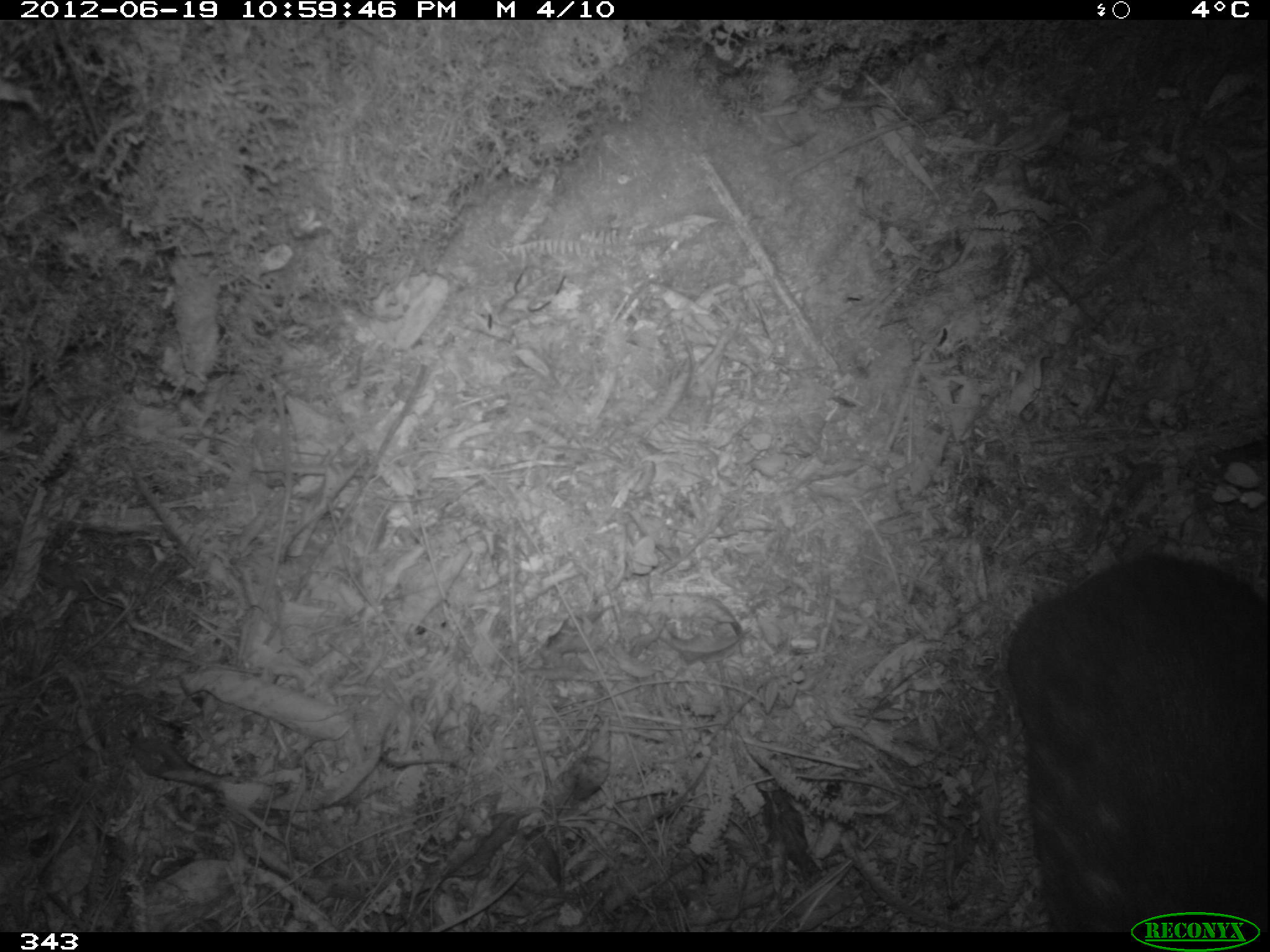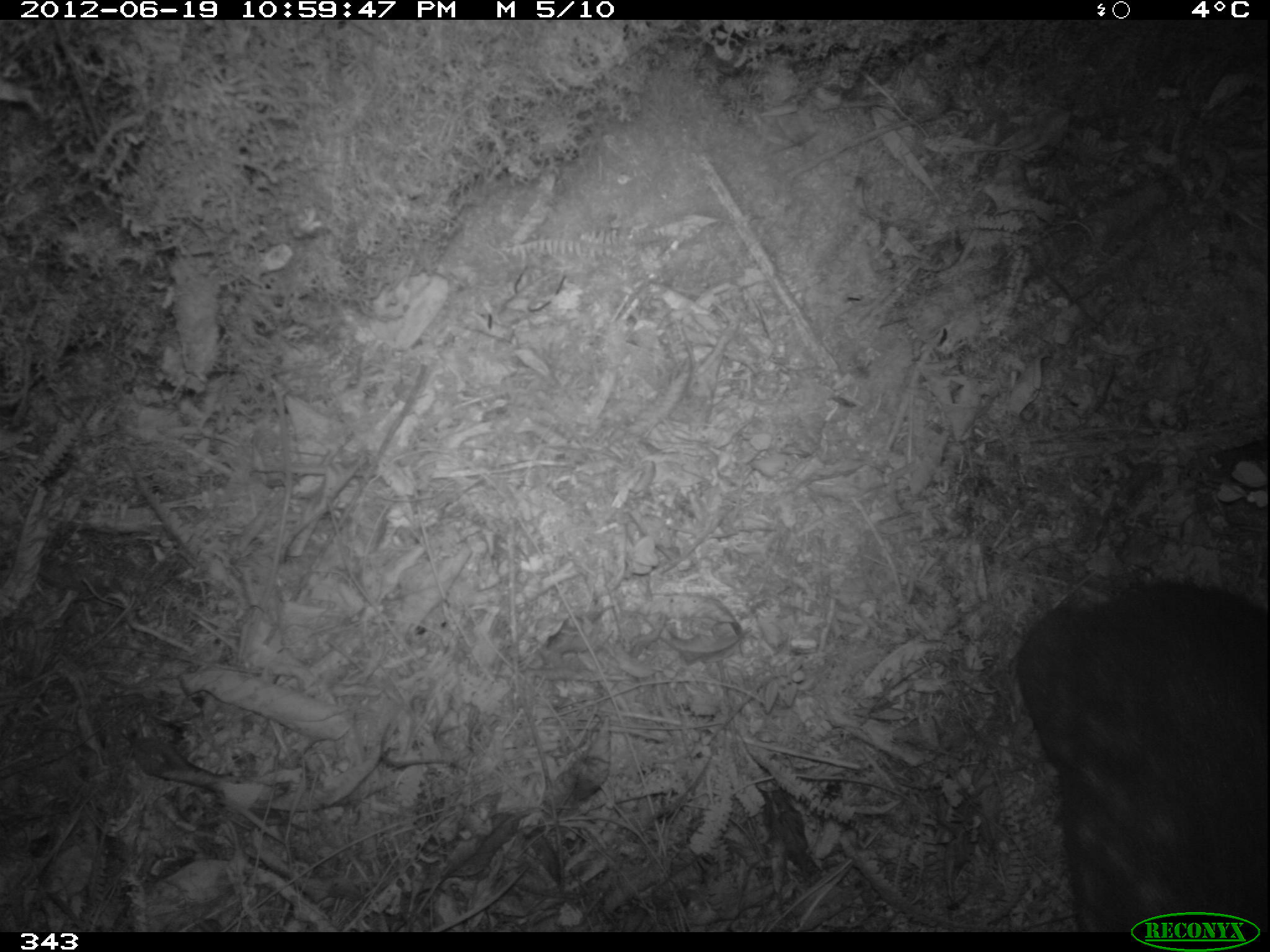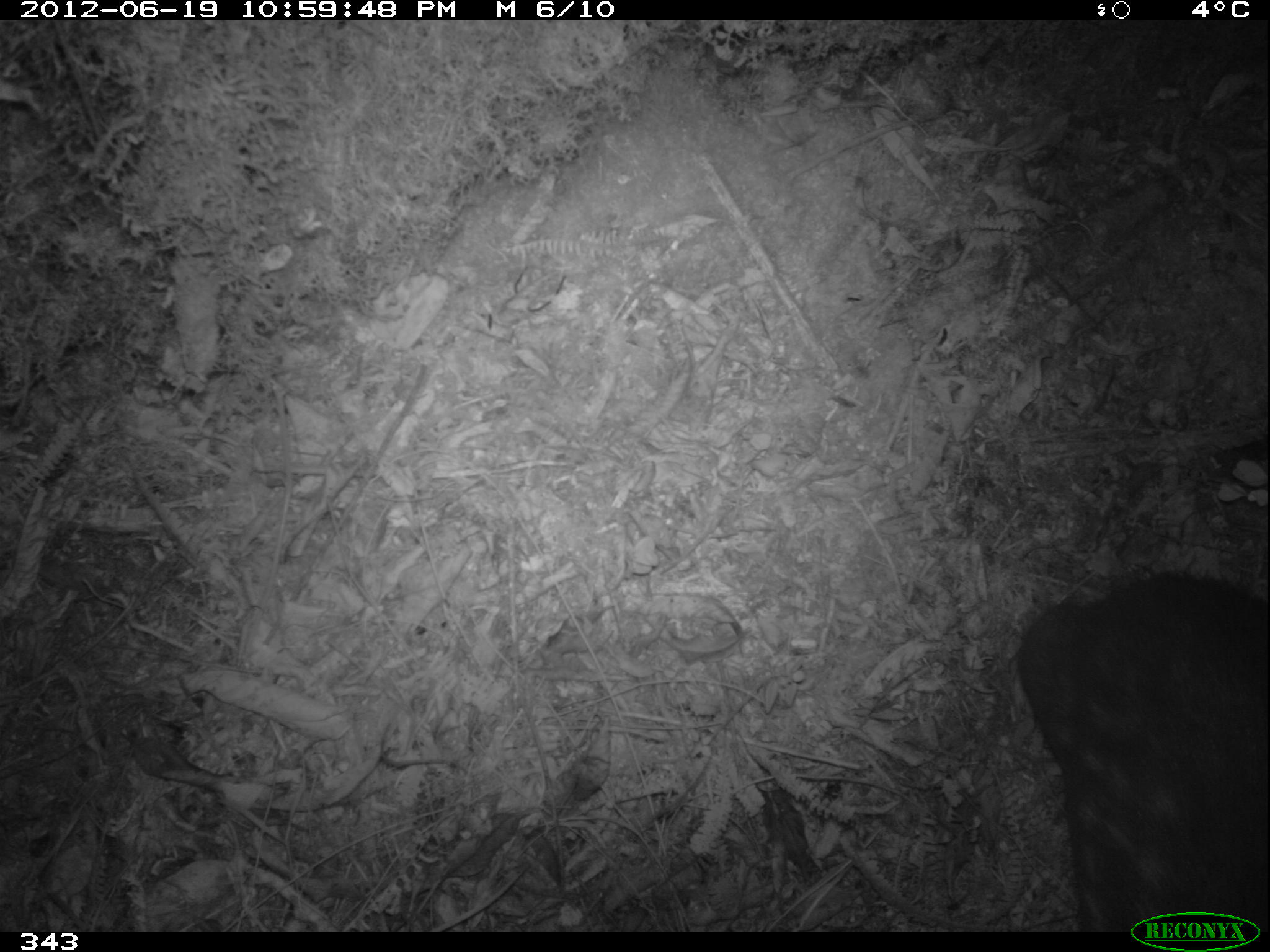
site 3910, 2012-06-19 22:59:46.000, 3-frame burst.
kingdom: Animalia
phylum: Chordata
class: Mammalia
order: Rodentia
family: Cuniculidae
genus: Cuniculus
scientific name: Cuniculus taczanowskii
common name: mountain paca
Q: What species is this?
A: Cuniculus taczanowskii (mountain paca).